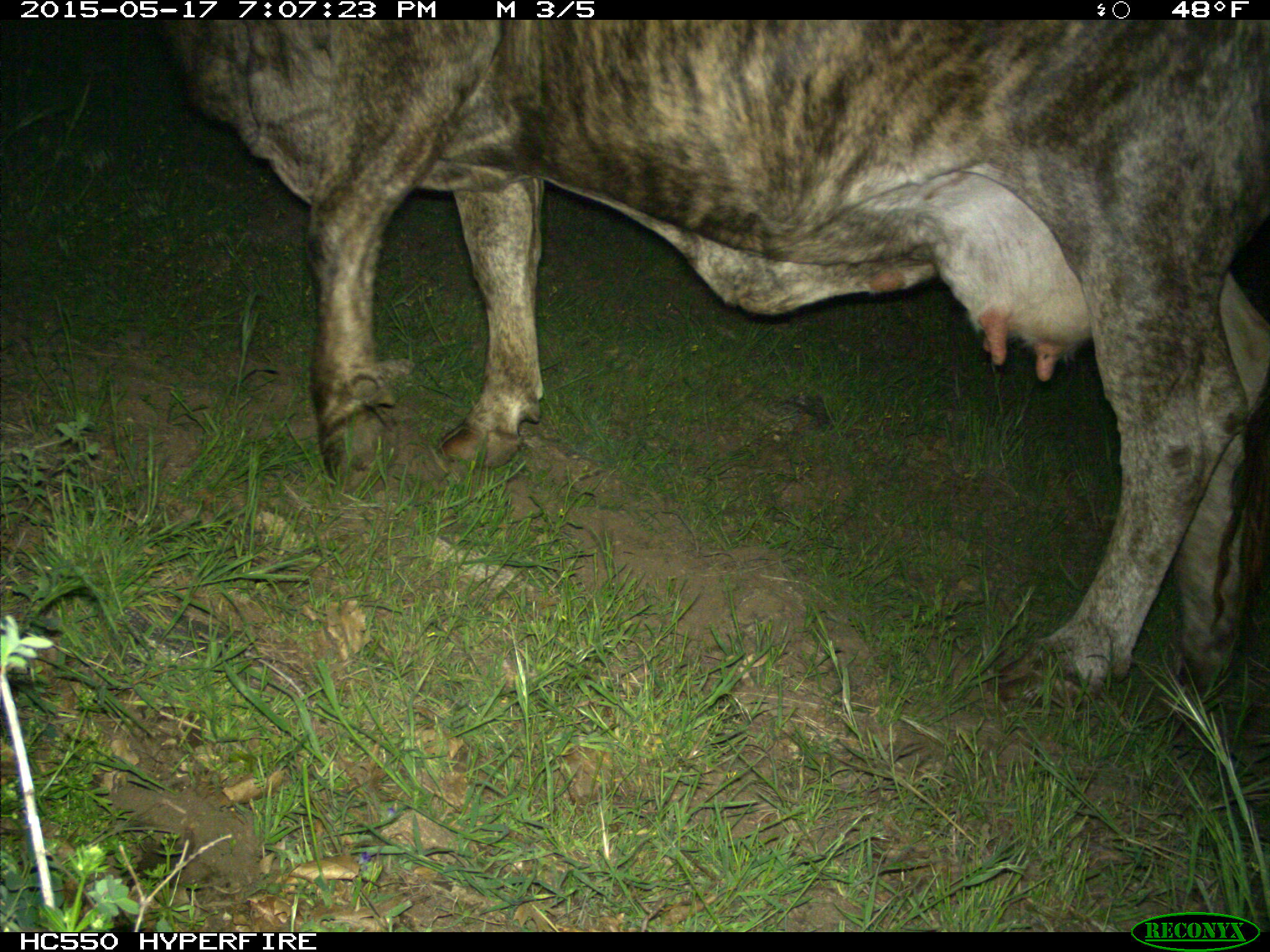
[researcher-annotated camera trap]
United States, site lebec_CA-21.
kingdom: Animalia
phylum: Chordata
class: Mammalia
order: Artiodactyla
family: Bovidae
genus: Bos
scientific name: Bos taurus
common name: domestic cow